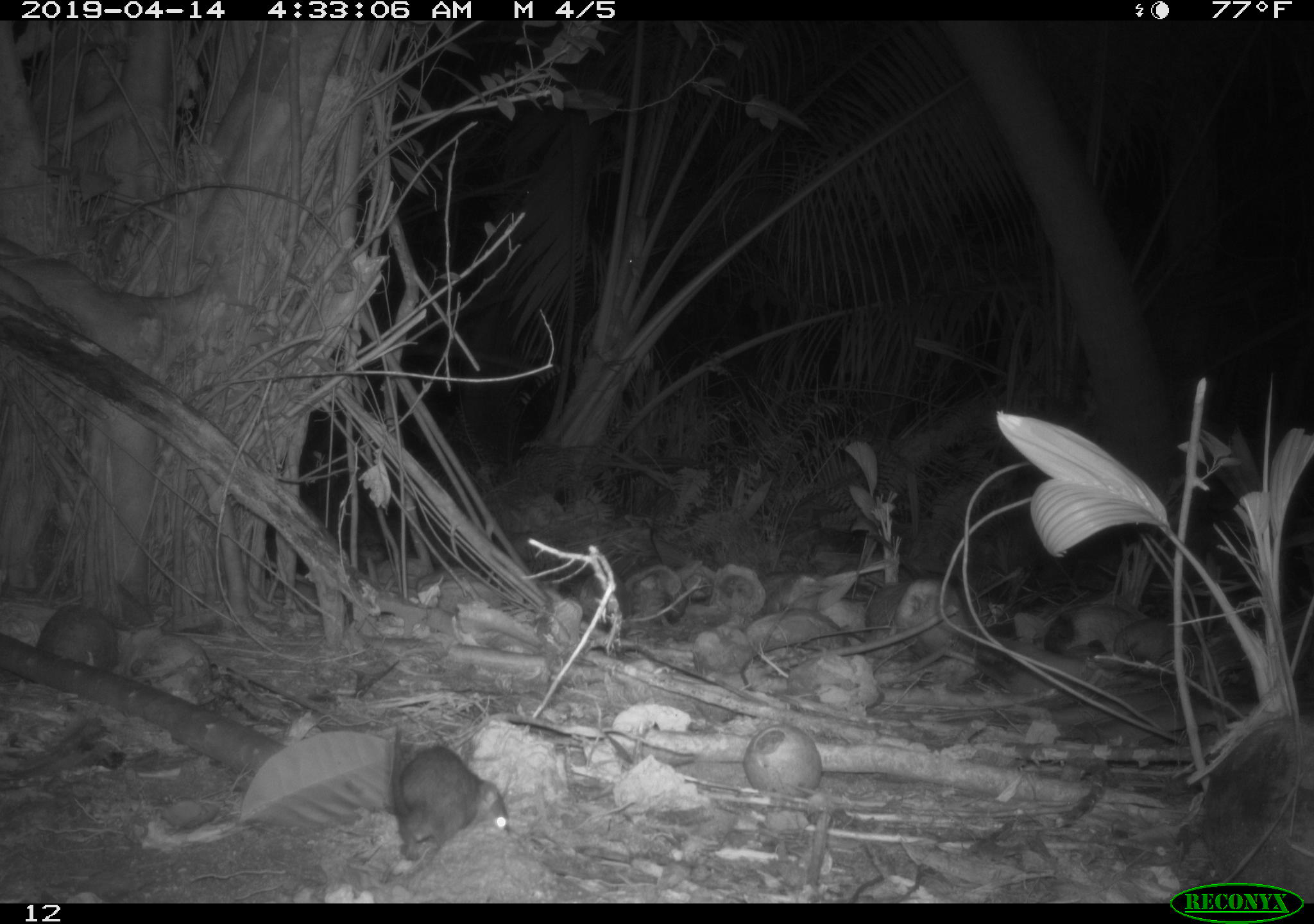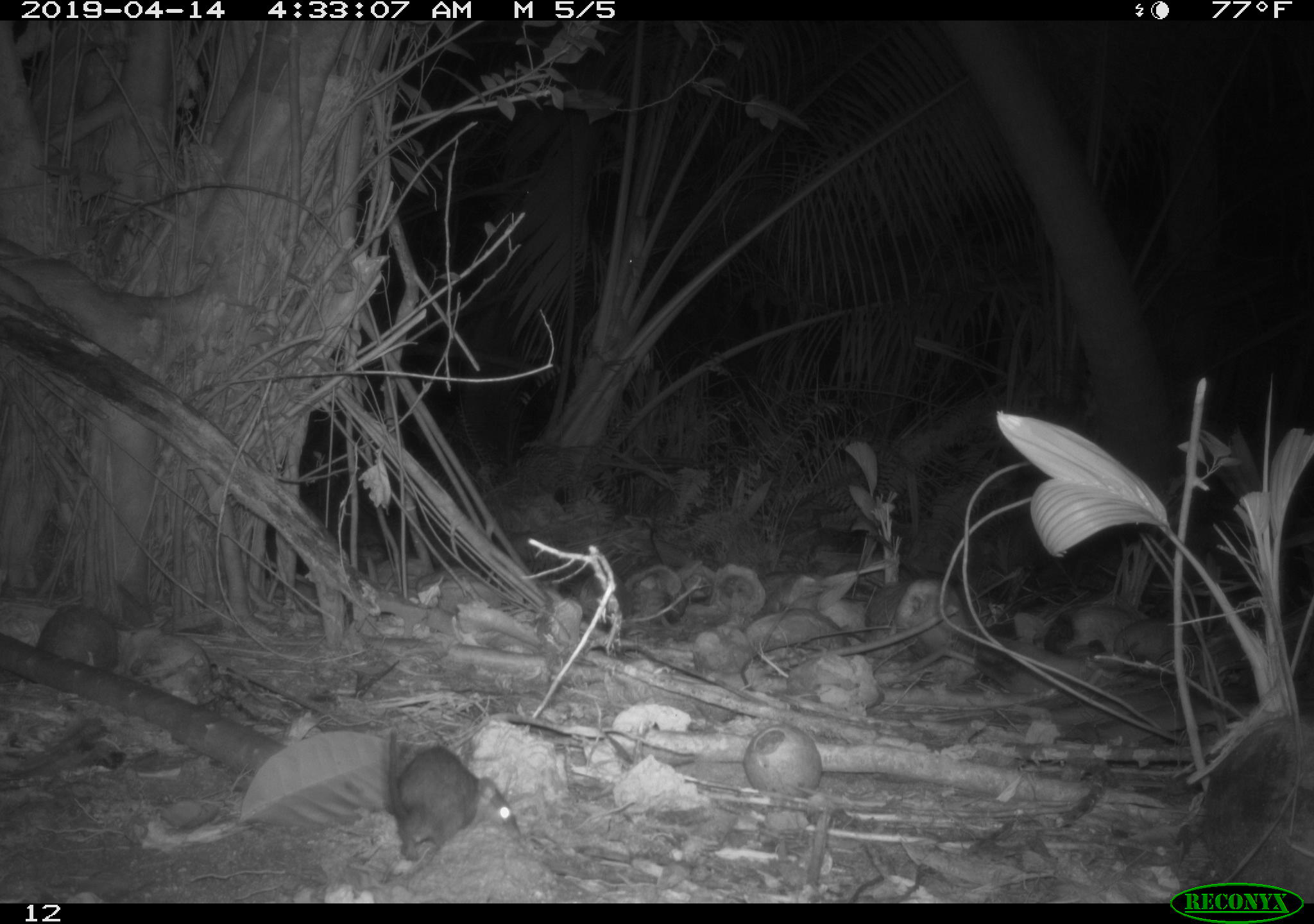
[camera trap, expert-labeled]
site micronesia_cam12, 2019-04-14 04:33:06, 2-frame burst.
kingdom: Animalia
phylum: Chordata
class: Mammalia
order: Rodentia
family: Muridae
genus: Rattus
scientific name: Rattus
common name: rat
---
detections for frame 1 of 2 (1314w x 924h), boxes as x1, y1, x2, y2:
rat: 379, 730, 508, 863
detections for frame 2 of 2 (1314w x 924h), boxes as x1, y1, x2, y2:
rat: 377, 735, 516, 864